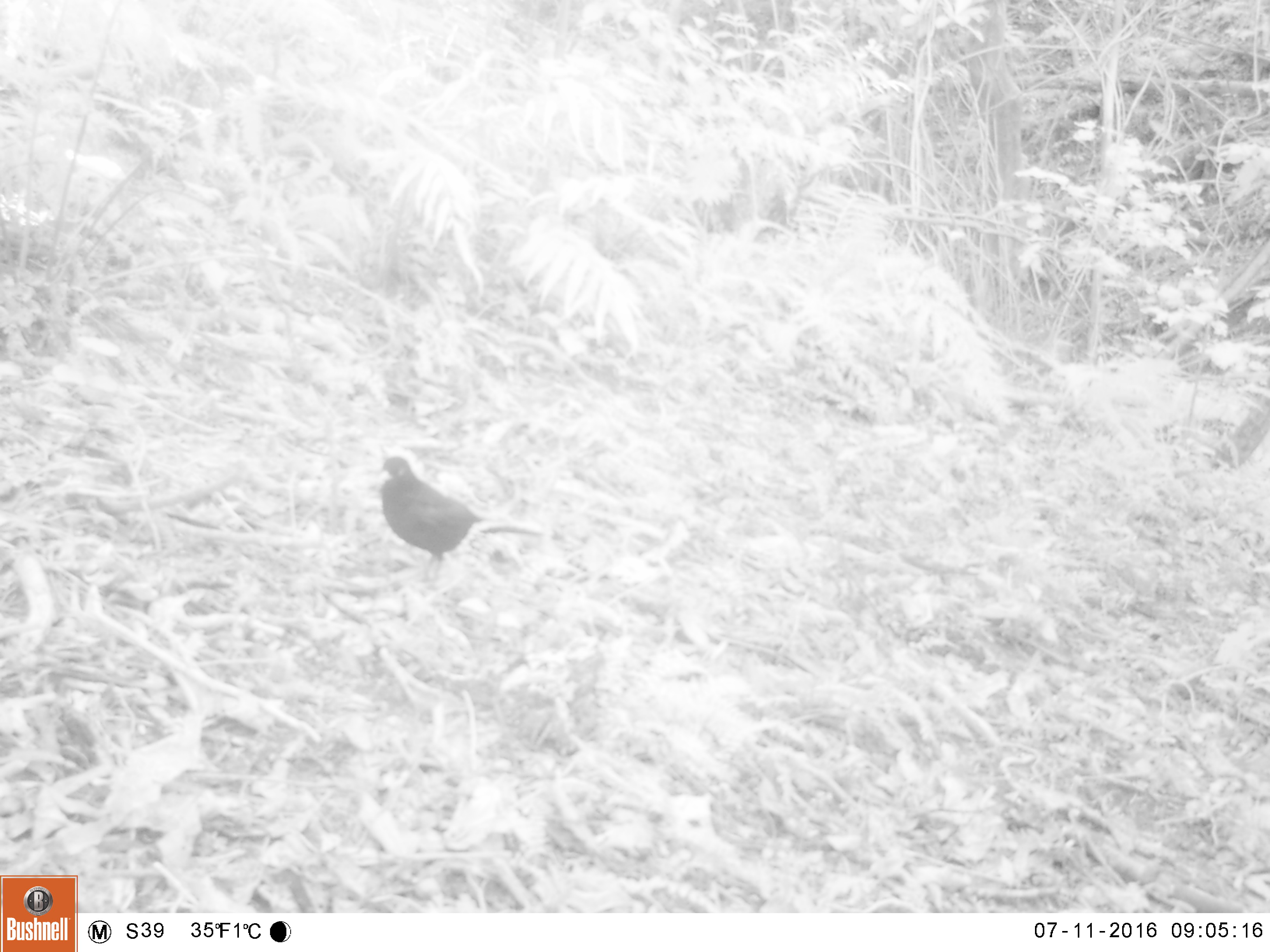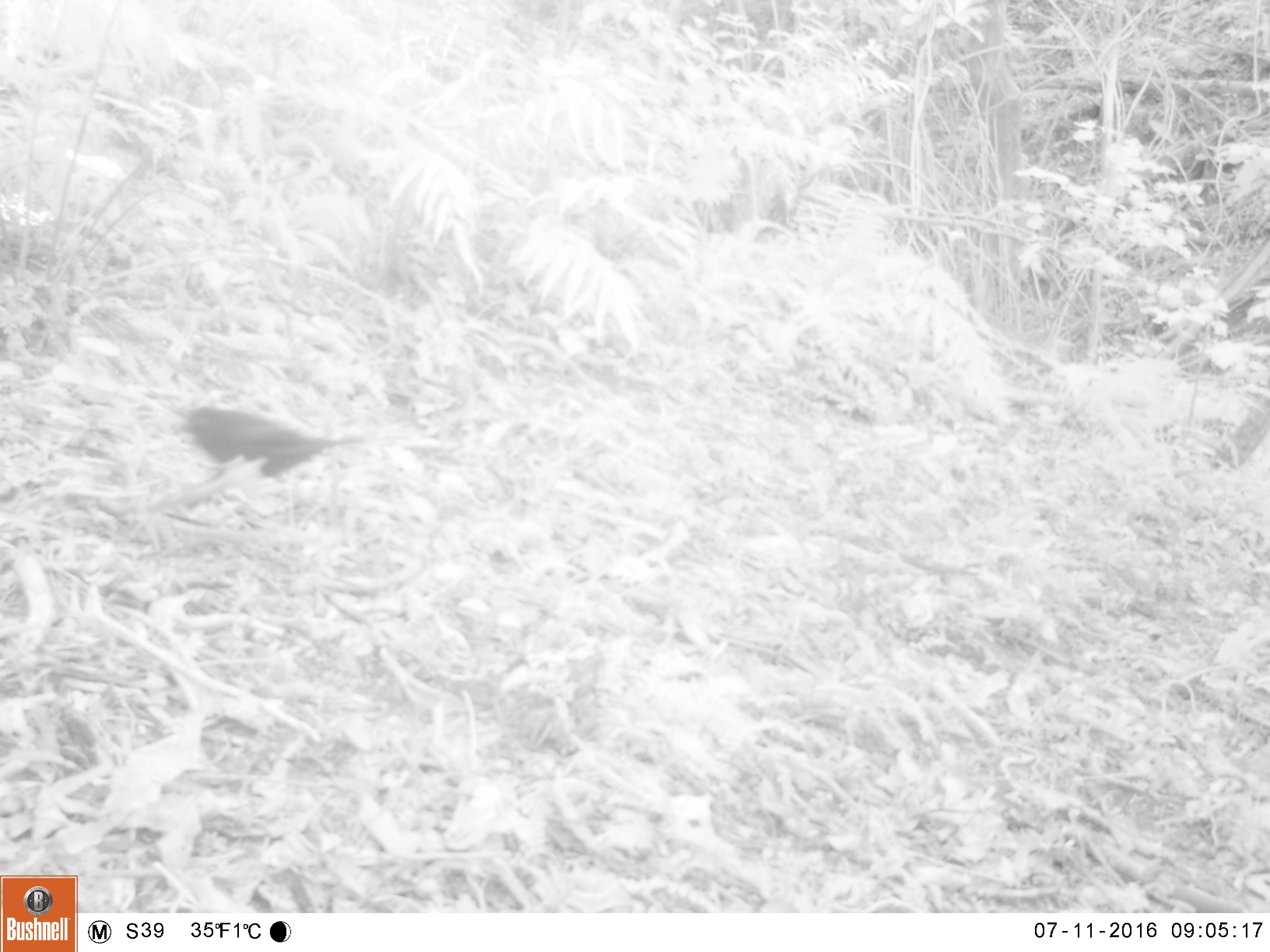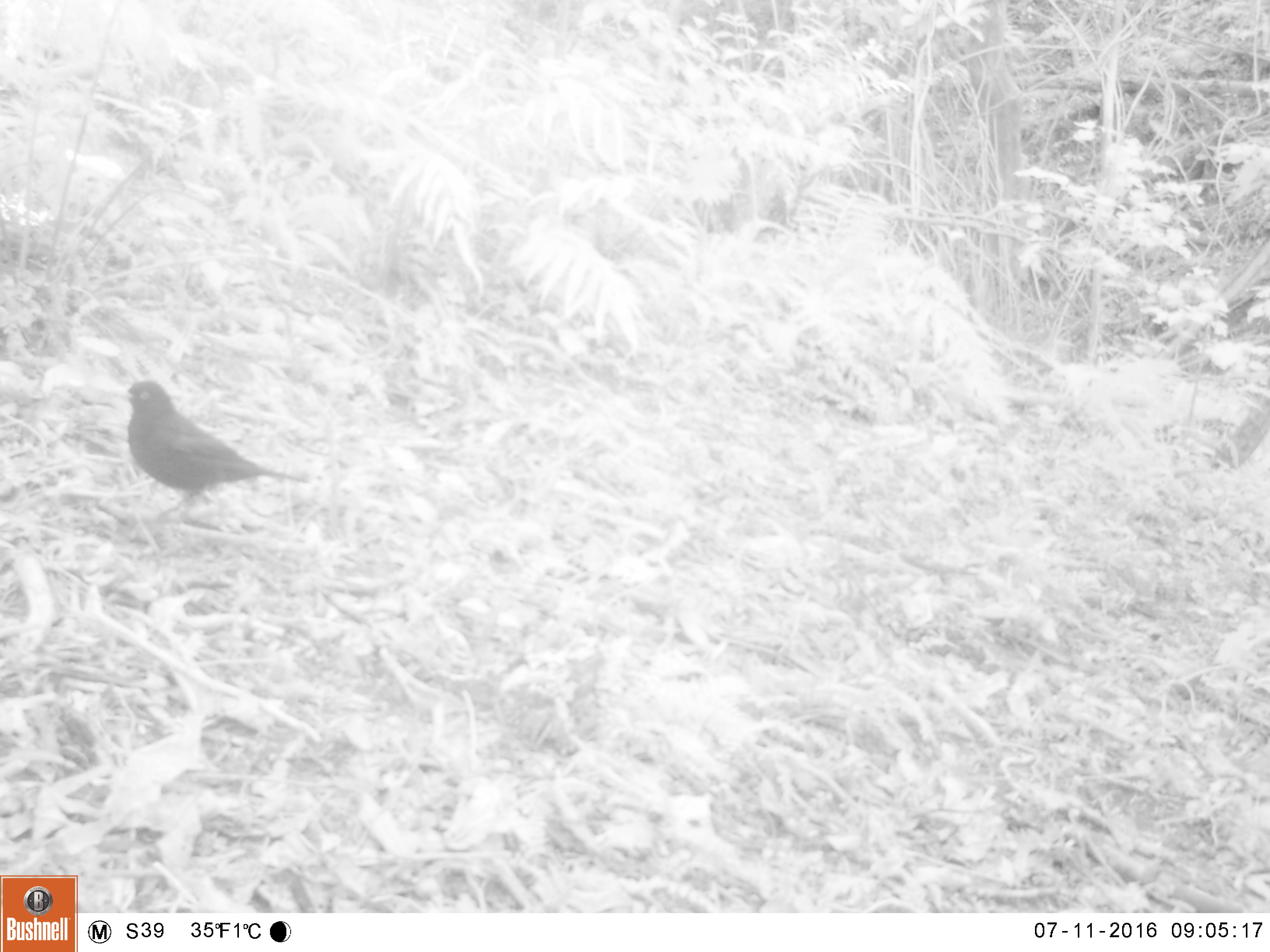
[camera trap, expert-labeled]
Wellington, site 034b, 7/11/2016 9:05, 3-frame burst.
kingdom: Animalia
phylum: Chordata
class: Aves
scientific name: Aves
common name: bird